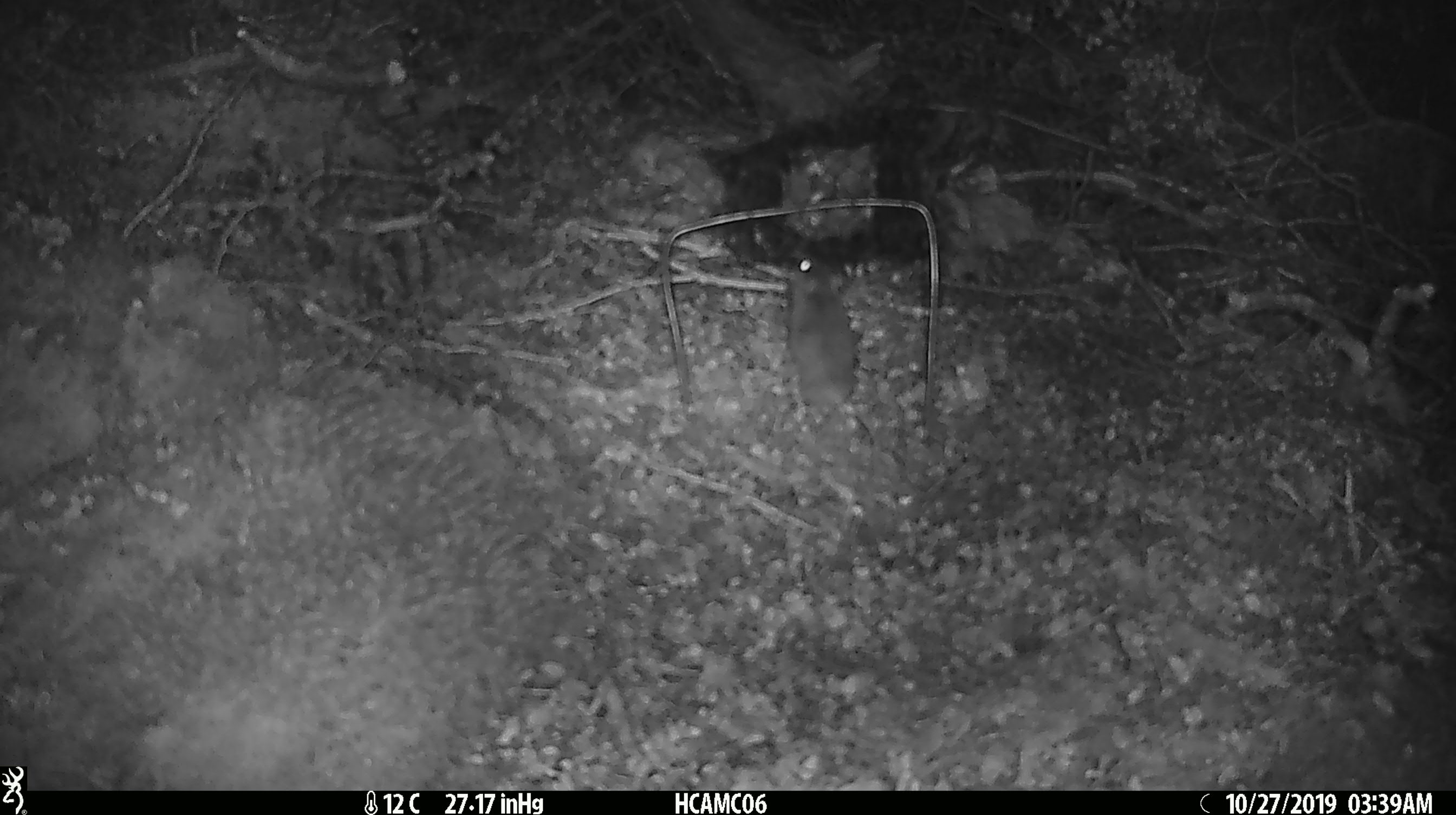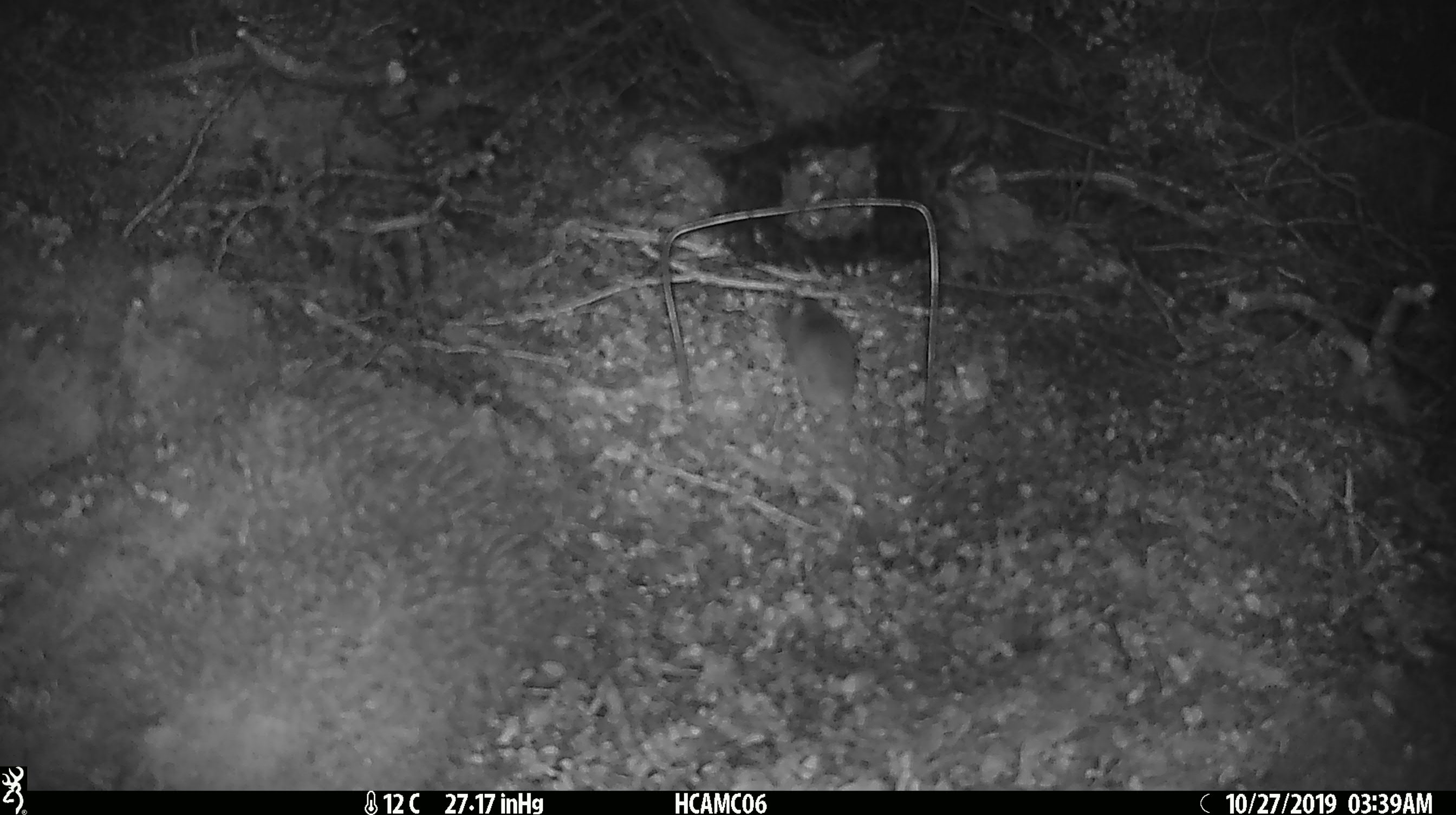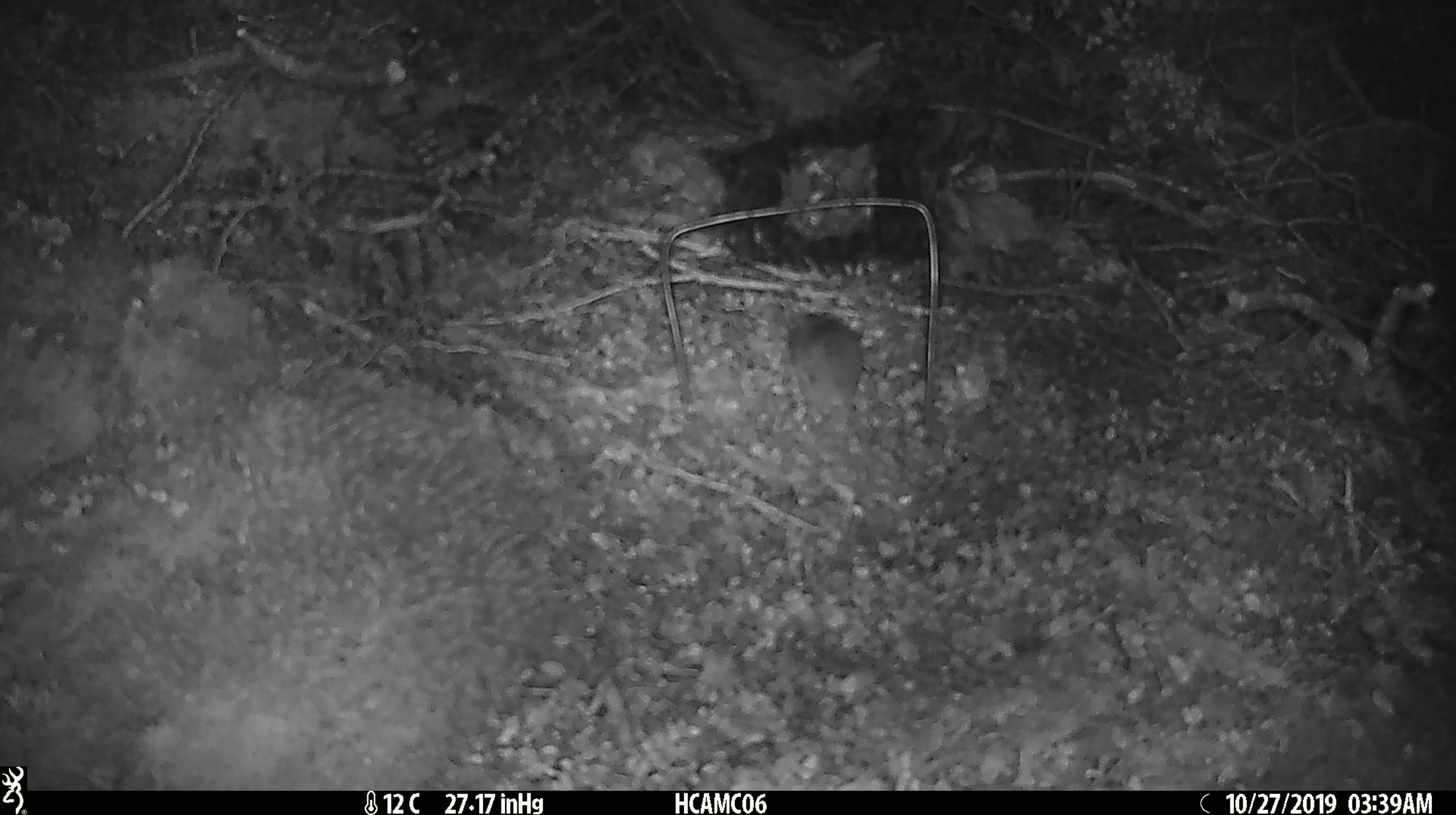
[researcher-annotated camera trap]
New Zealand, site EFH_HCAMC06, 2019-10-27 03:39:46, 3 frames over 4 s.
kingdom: Animalia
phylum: Chordata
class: Mammalia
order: Rodentia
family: Muridae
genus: Mus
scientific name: Mus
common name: mouse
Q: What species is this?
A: Mouse (Mus).